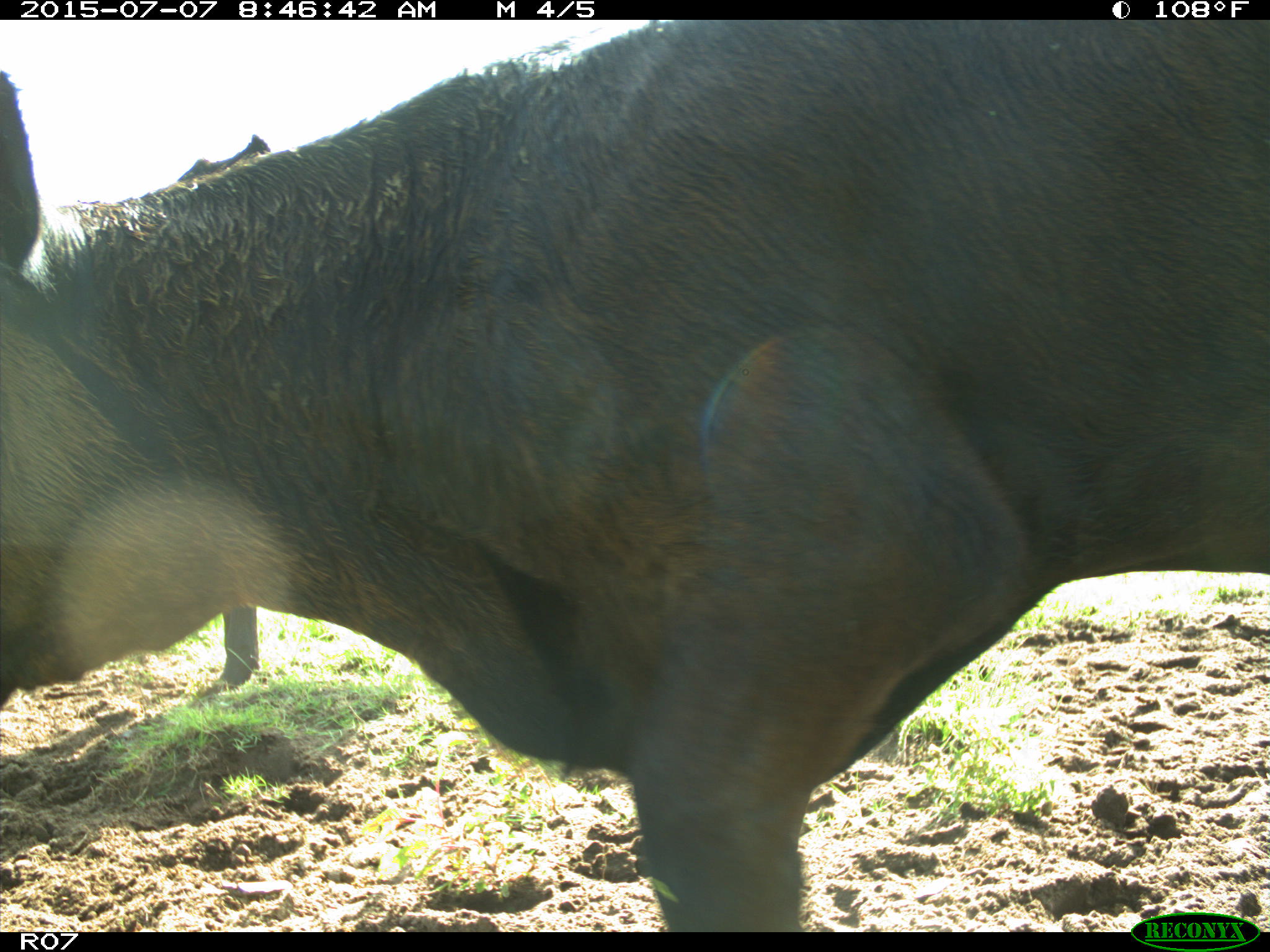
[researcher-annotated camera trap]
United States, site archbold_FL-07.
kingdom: Animalia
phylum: Chordata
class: Mammalia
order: Artiodactyla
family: Bovidae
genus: Bos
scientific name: Bos taurus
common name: domestic cow